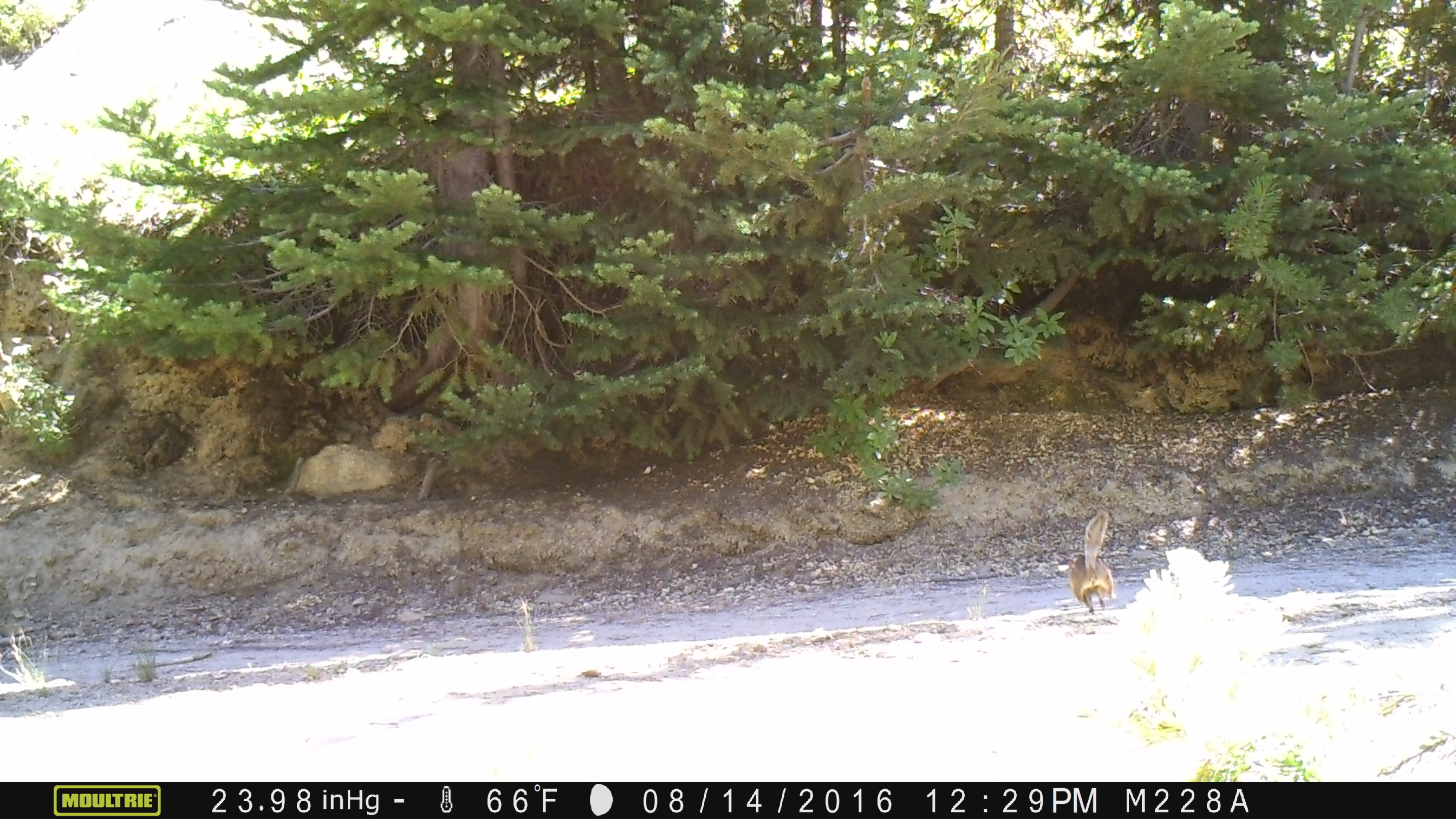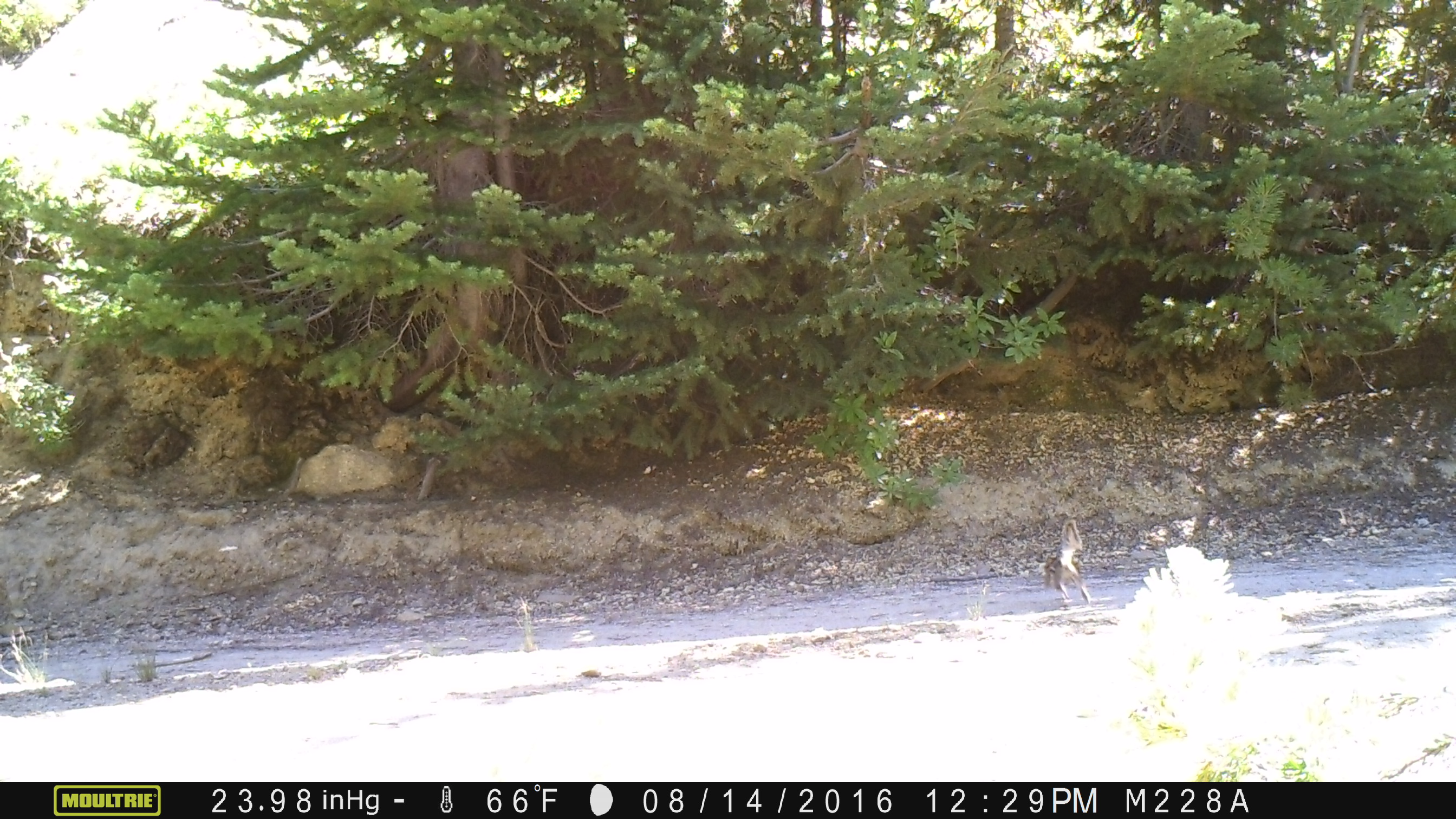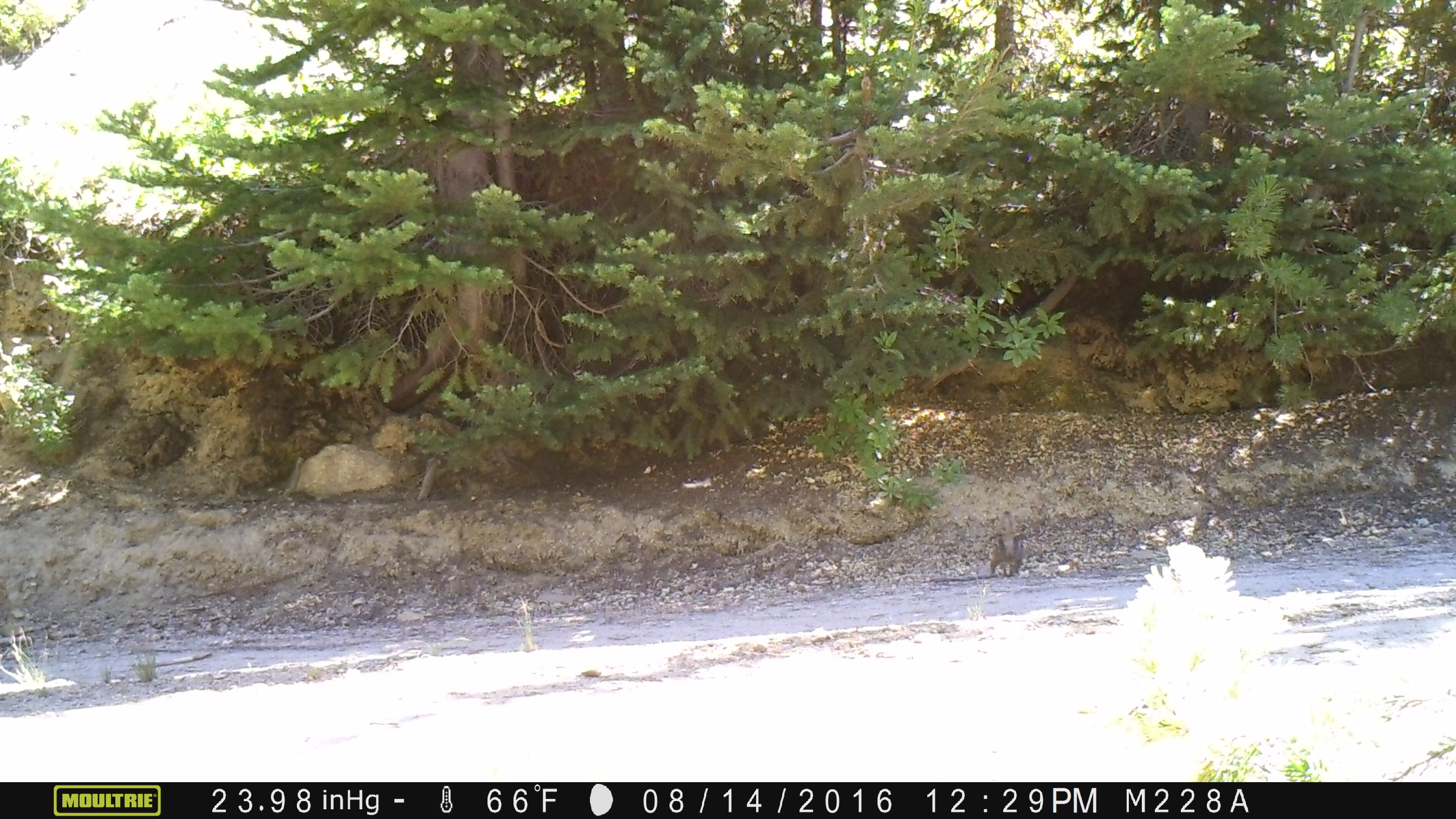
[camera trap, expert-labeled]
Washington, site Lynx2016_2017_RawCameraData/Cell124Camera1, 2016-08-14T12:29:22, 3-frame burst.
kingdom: Animalia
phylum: Chordata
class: Mammalia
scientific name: Mammalia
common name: small mammal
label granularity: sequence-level